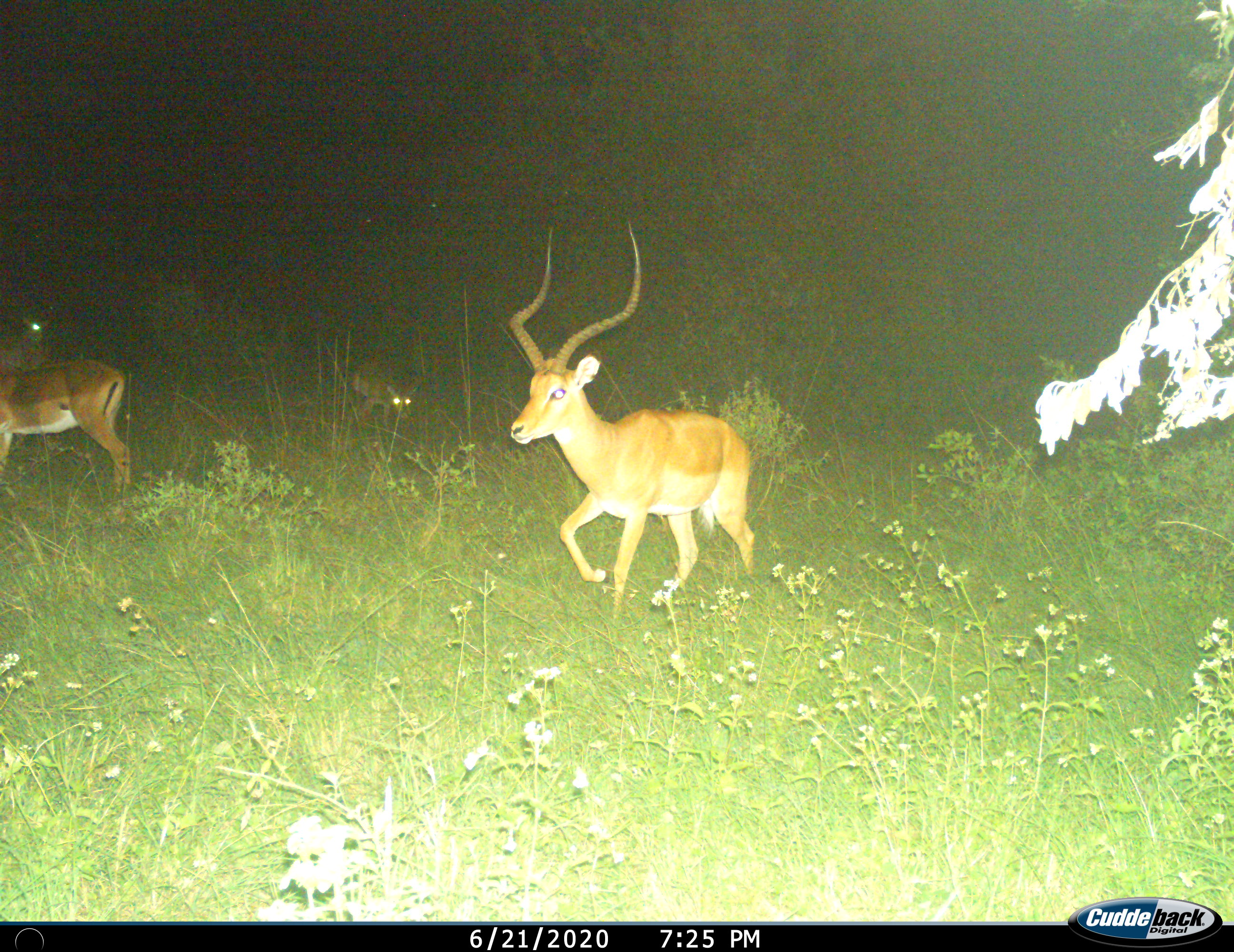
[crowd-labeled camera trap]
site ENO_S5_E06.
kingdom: Animalia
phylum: Chordata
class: Mammalia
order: Artiodactyla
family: Bovidae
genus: Aepyceros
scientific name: Aepyceros melampus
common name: impala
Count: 4.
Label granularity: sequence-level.